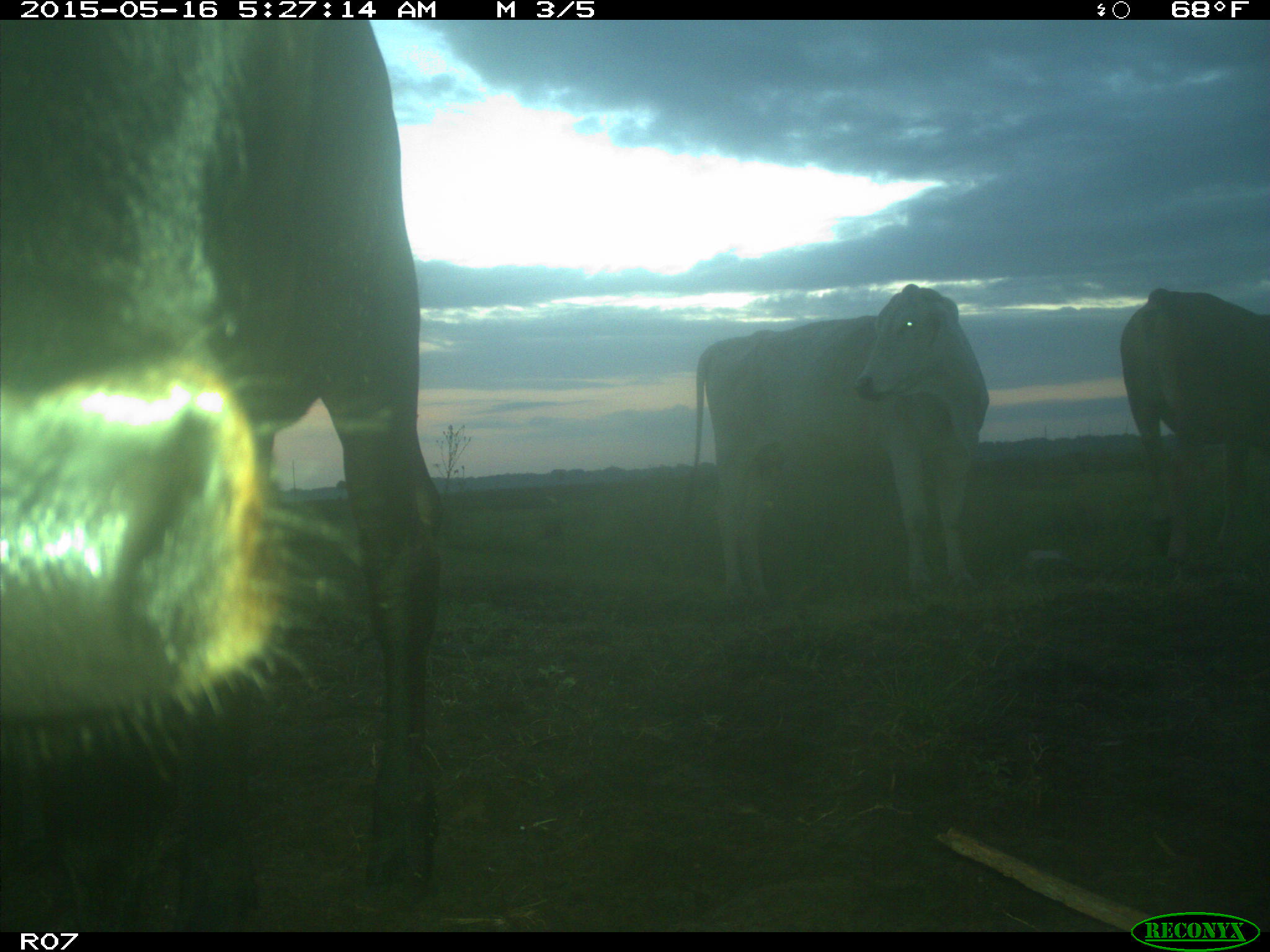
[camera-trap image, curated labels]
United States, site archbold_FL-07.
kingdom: Animalia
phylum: Chordata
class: Mammalia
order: Artiodactyla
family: Bovidae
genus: Bos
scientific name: Bos taurus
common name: domestic cow